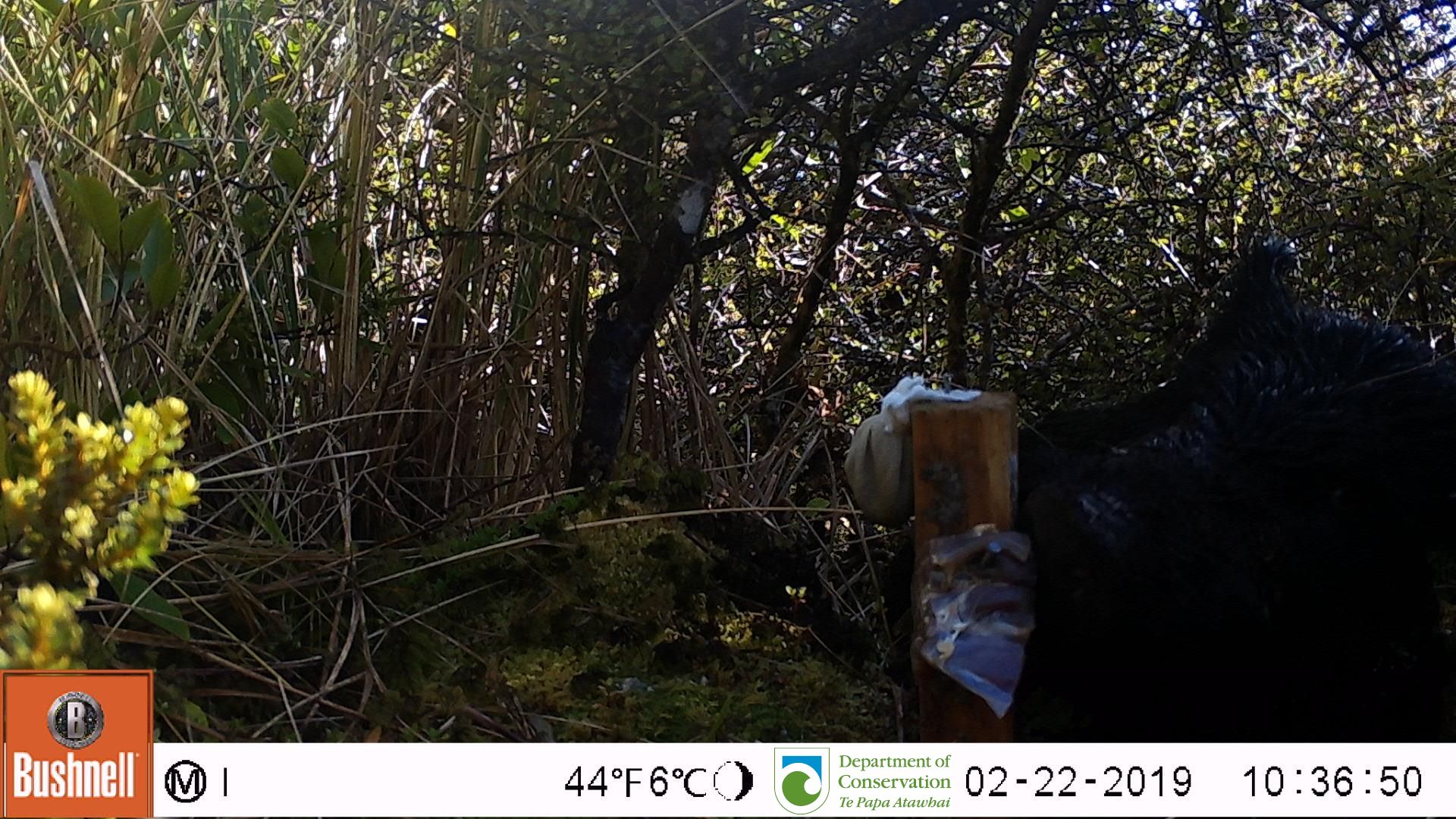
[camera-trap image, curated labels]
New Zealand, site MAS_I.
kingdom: Animalia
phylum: Chordata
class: Mammalia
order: Artiodactyla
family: Suidae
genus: Sus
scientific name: Sus scrofa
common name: pig